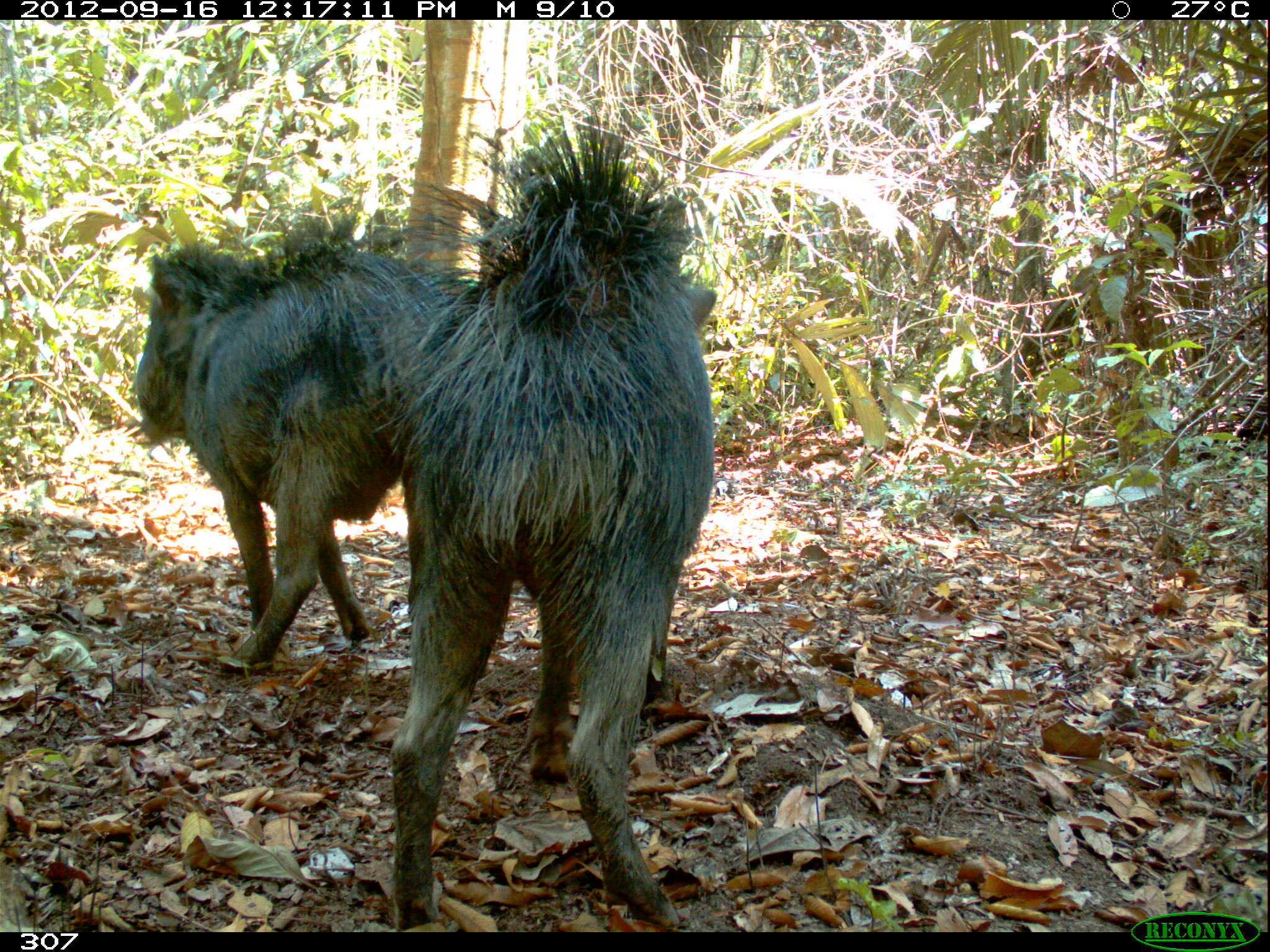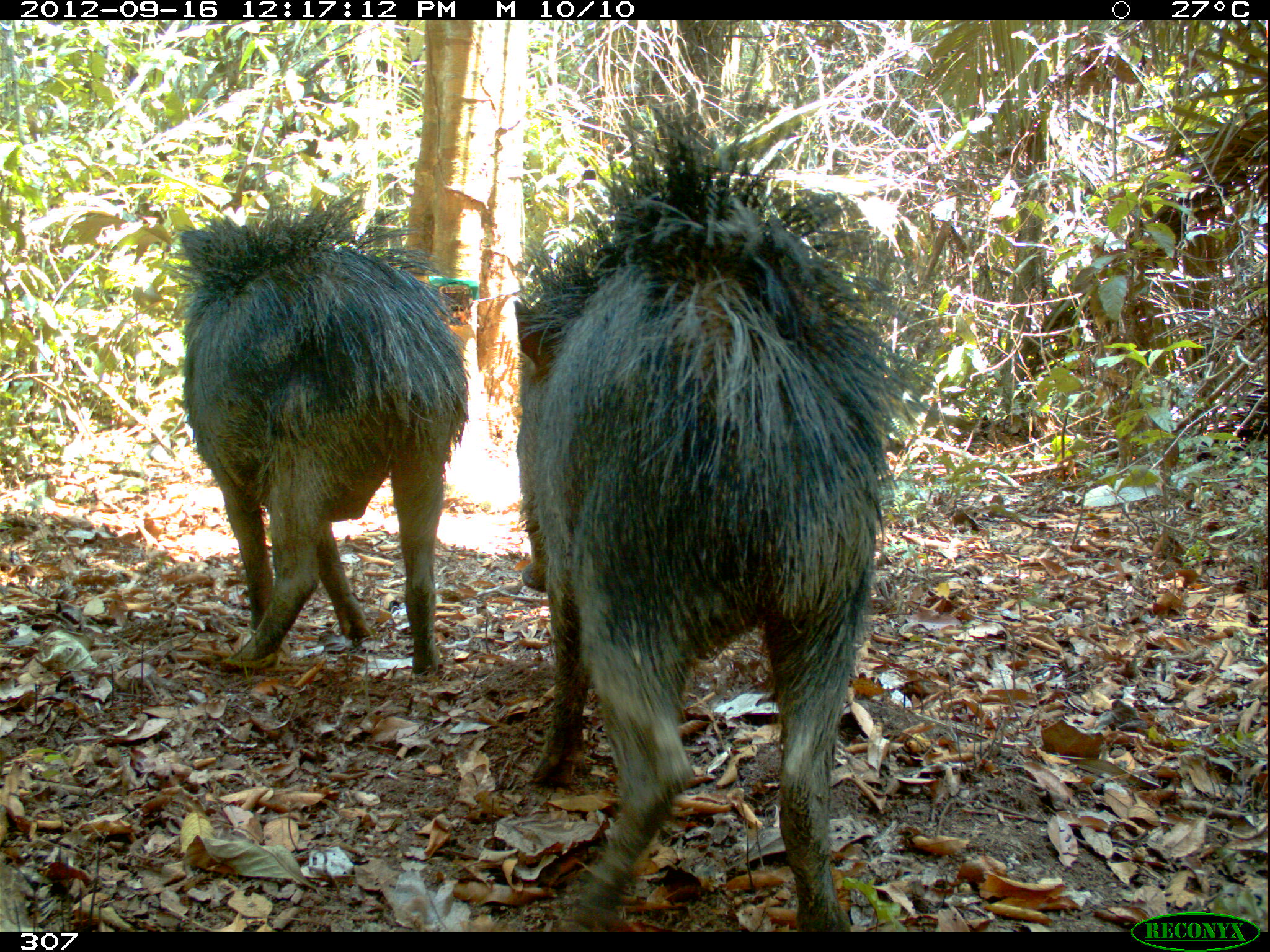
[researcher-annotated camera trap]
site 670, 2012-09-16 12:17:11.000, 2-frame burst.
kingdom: Animalia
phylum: Chordata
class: Mammalia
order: Artiodactyla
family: Tayassuidae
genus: Tayassu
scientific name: Tayassu pecari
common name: white-lipped peccary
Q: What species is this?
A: Tayassu pecari (white-lipped peccary).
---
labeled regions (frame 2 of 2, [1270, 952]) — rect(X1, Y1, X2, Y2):
tayassu pecari: rect(514, 83, 940, 932); rect(165, 189, 467, 679)